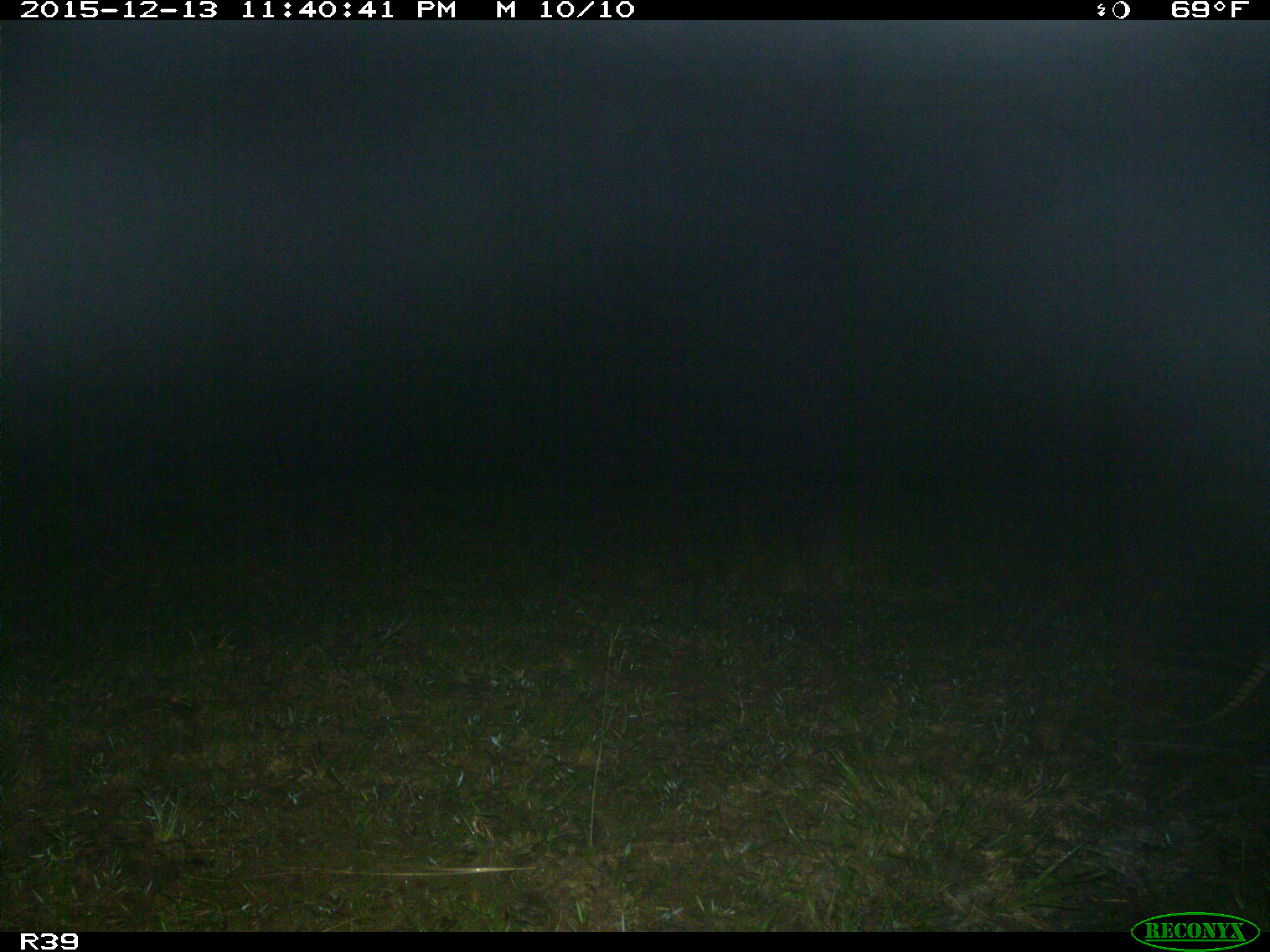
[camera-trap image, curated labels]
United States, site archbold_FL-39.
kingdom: Animalia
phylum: Chordata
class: Mammalia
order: Cingulata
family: Dasypodidae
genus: Dasypus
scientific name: Dasypus novemcinctus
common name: nine-banded armadillo